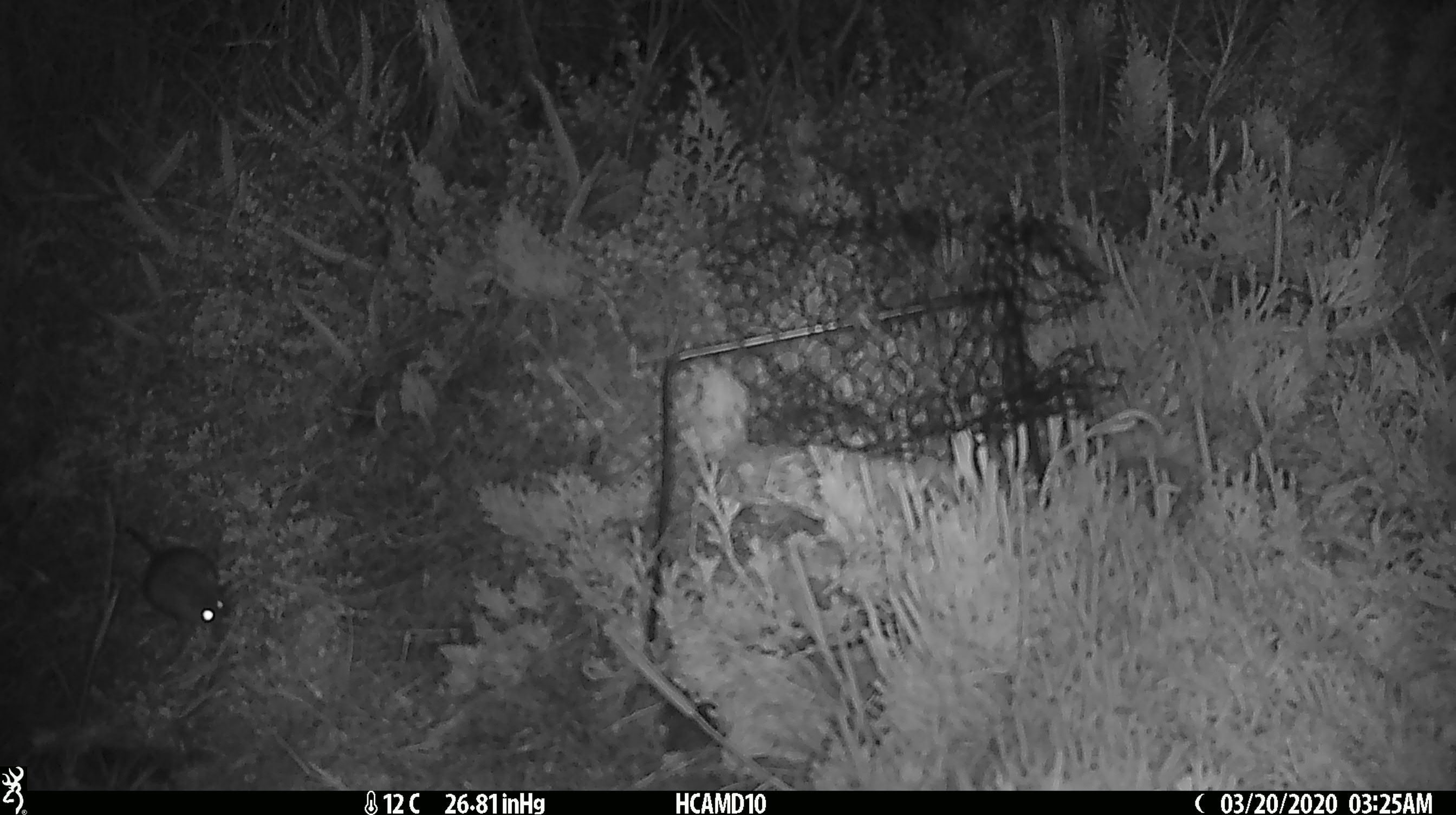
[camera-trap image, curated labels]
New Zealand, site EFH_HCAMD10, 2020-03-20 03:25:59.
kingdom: Animalia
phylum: Chordata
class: Mammalia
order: Rodentia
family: Muridae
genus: Mus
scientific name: Mus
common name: mouse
Mouse (Mus).